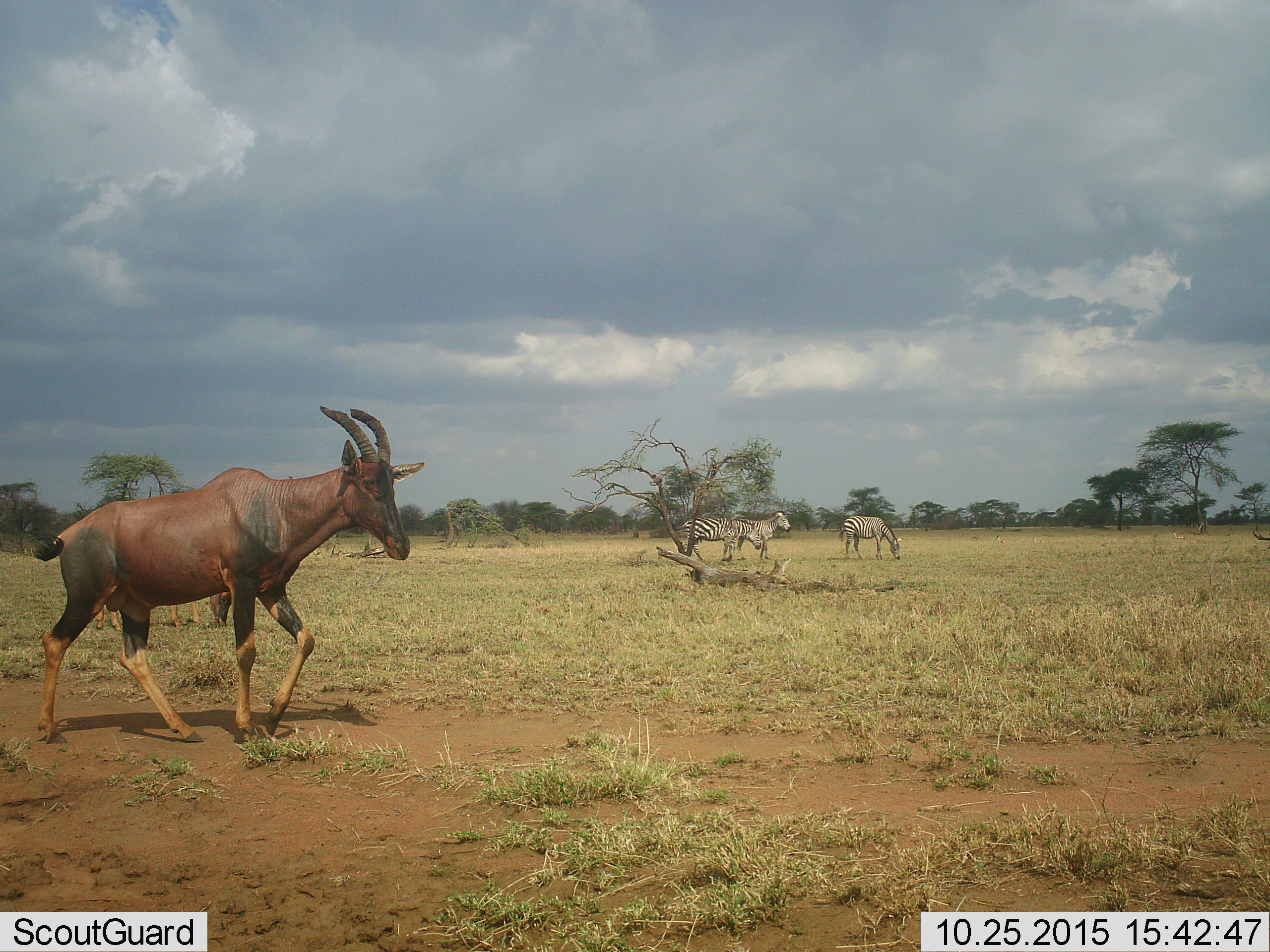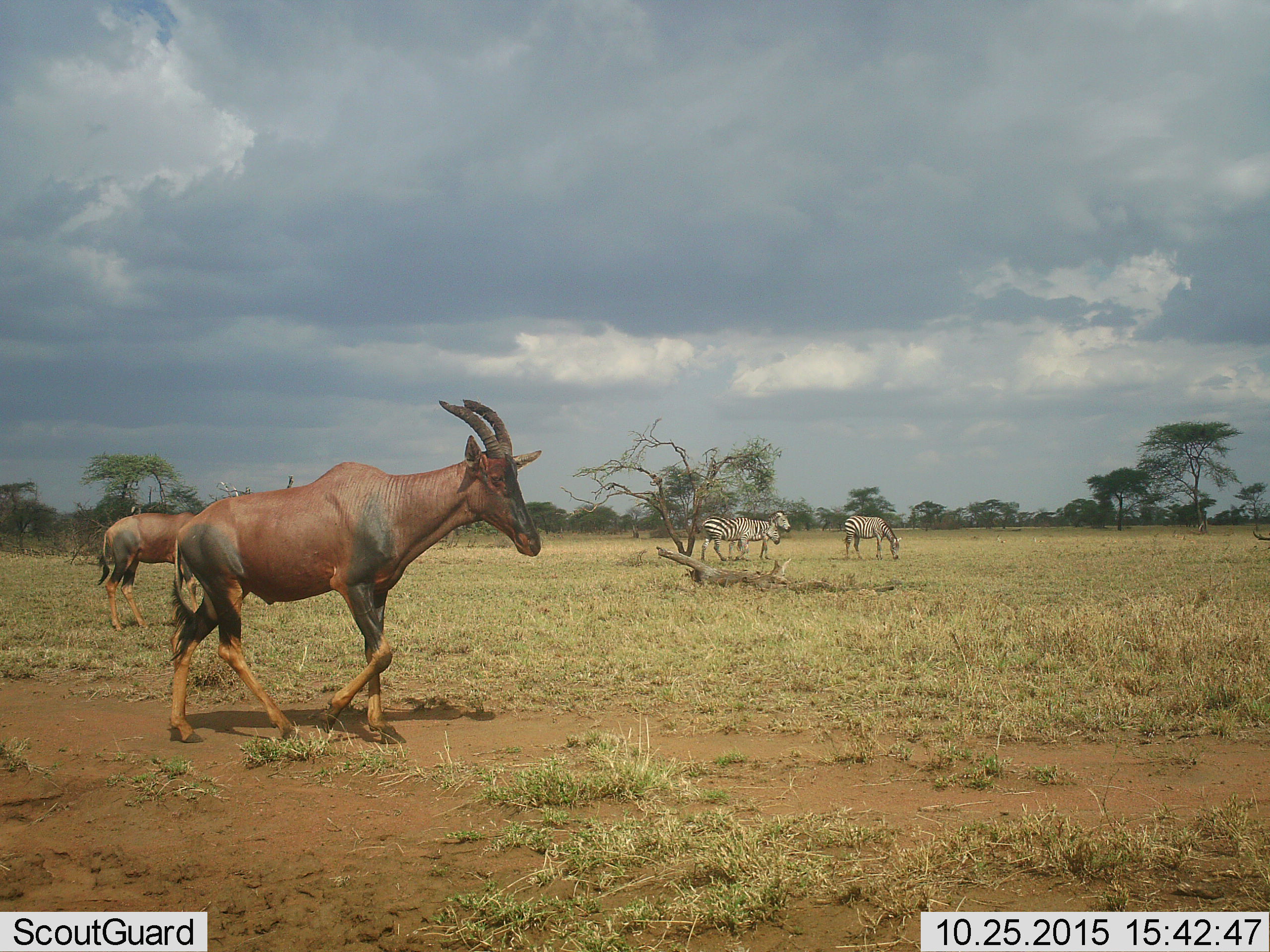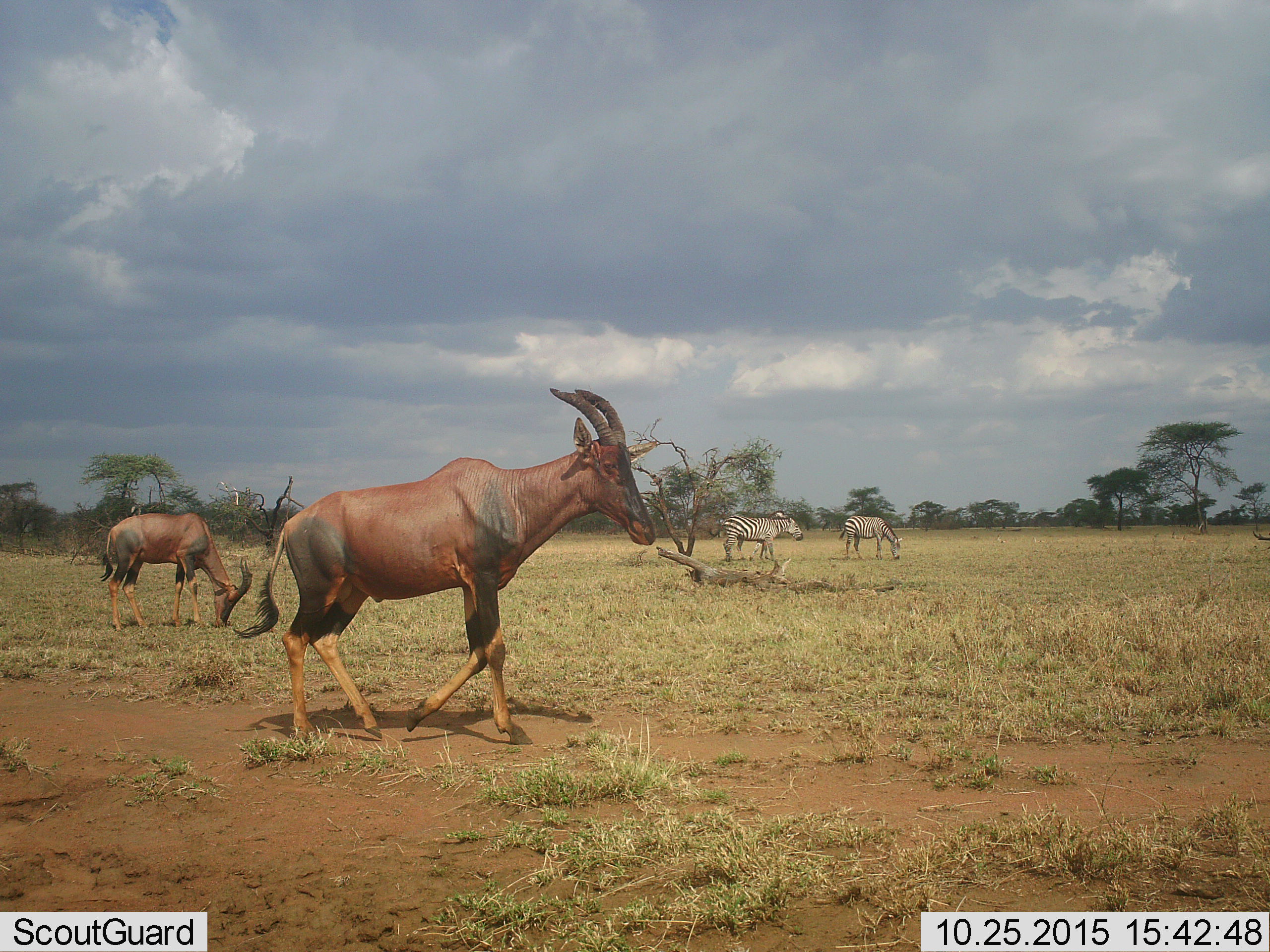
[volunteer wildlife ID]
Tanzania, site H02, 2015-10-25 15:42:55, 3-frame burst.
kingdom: Animalia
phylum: Chordata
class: Mammalia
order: Artiodactyla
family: Bovidae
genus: Damaliscus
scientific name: Damaliscus lunatus jimela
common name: topi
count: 2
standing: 71%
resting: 0%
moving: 71%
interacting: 0%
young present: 0%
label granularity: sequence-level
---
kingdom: Animalia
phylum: Chordata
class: Mammalia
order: Perissodactyla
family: Equidae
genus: Equus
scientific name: Equus quagga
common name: plains zebra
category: zebra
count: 3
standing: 73%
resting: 0%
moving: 64%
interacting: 0%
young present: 0%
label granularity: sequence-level